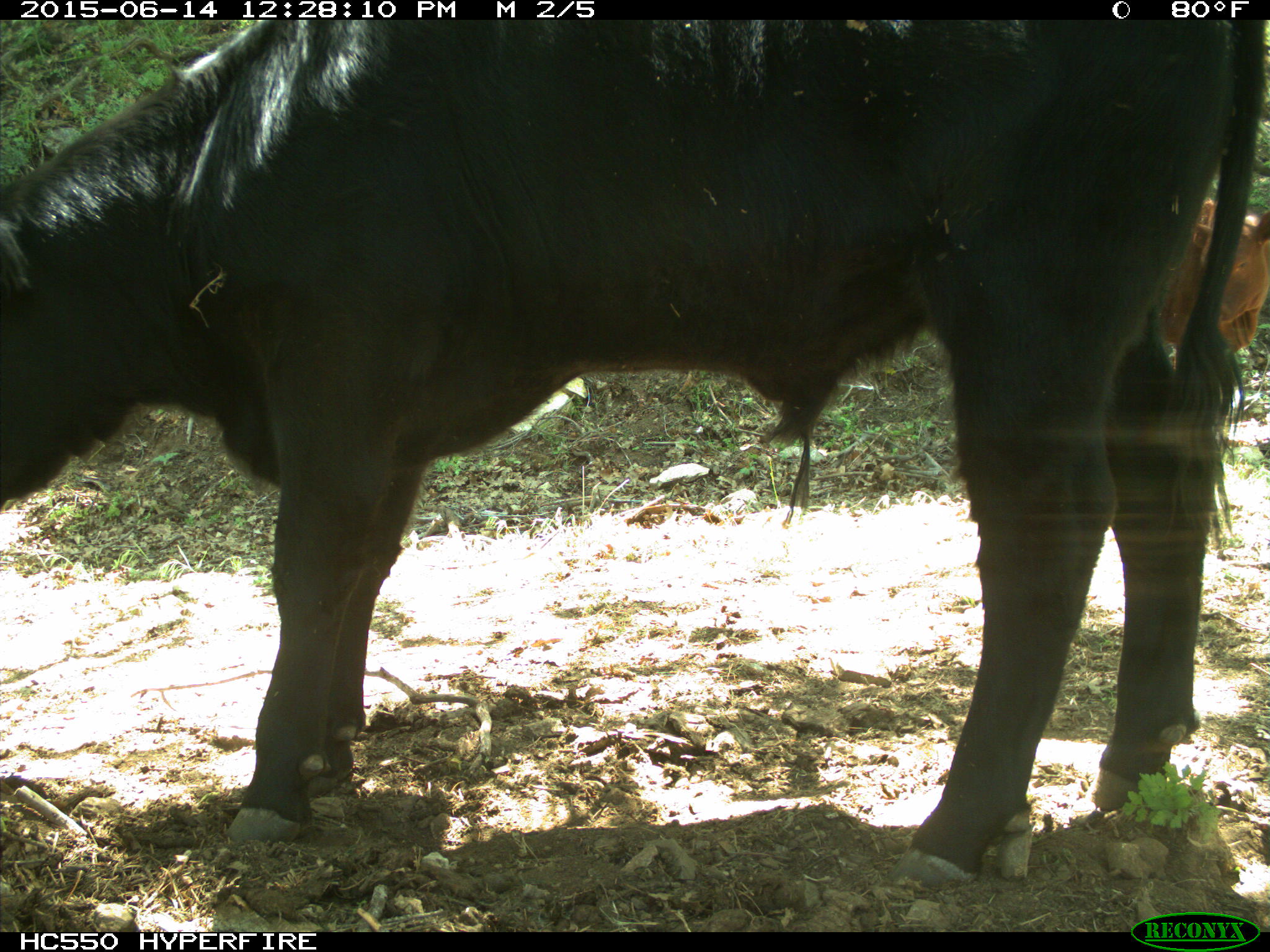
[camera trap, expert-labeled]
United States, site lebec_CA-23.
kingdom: Animalia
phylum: Chordata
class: Mammalia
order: Artiodactyla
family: Bovidae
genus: Bos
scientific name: Bos taurus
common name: domestic cow